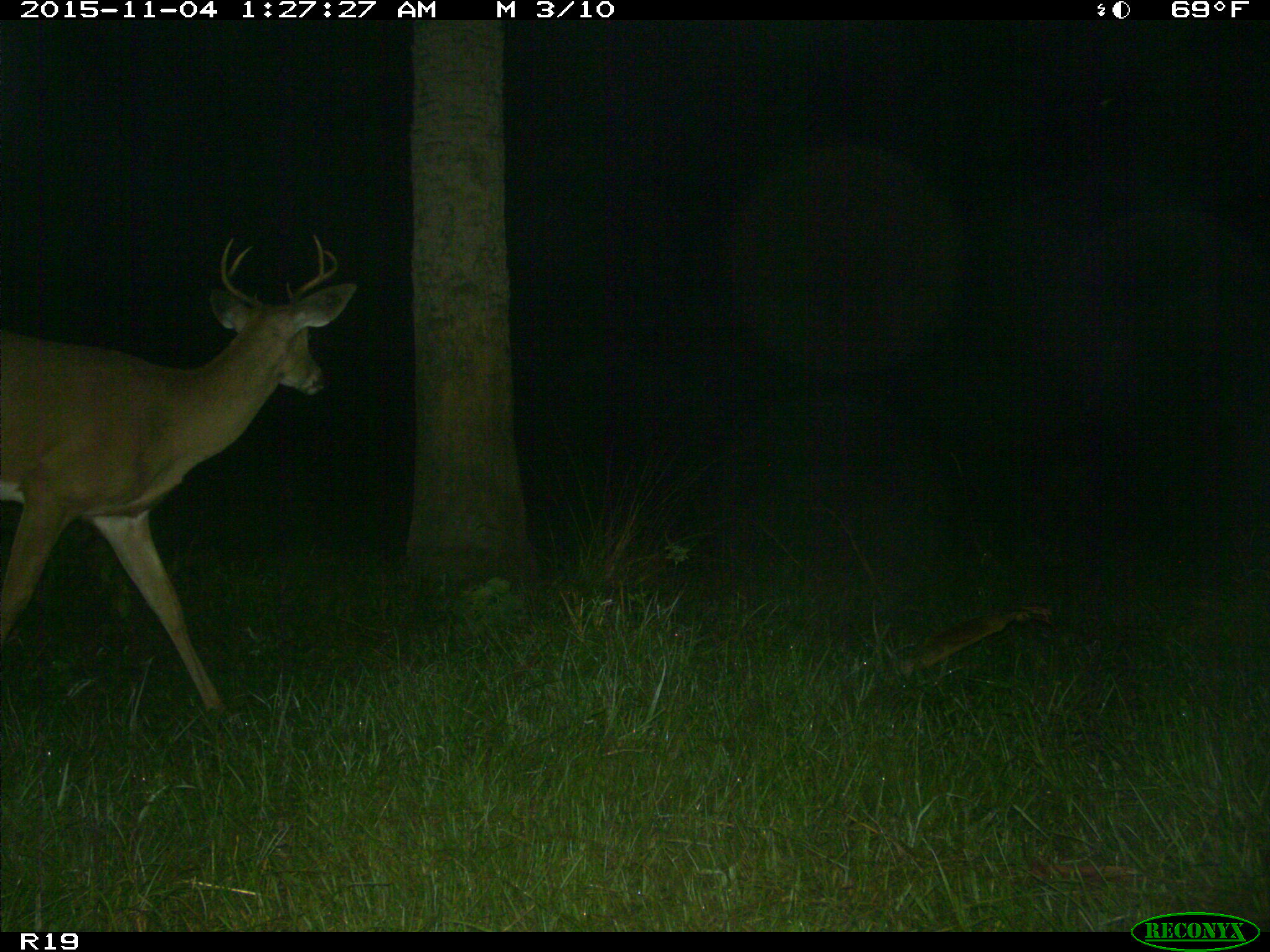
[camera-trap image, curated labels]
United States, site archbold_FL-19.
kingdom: Animalia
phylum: Chordata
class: Mammalia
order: Artiodactyla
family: Cervidae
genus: Odocoileus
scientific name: Odocoileus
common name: deer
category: unidentified deer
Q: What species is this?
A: Unidentified deer (deer) (Odocoileus).